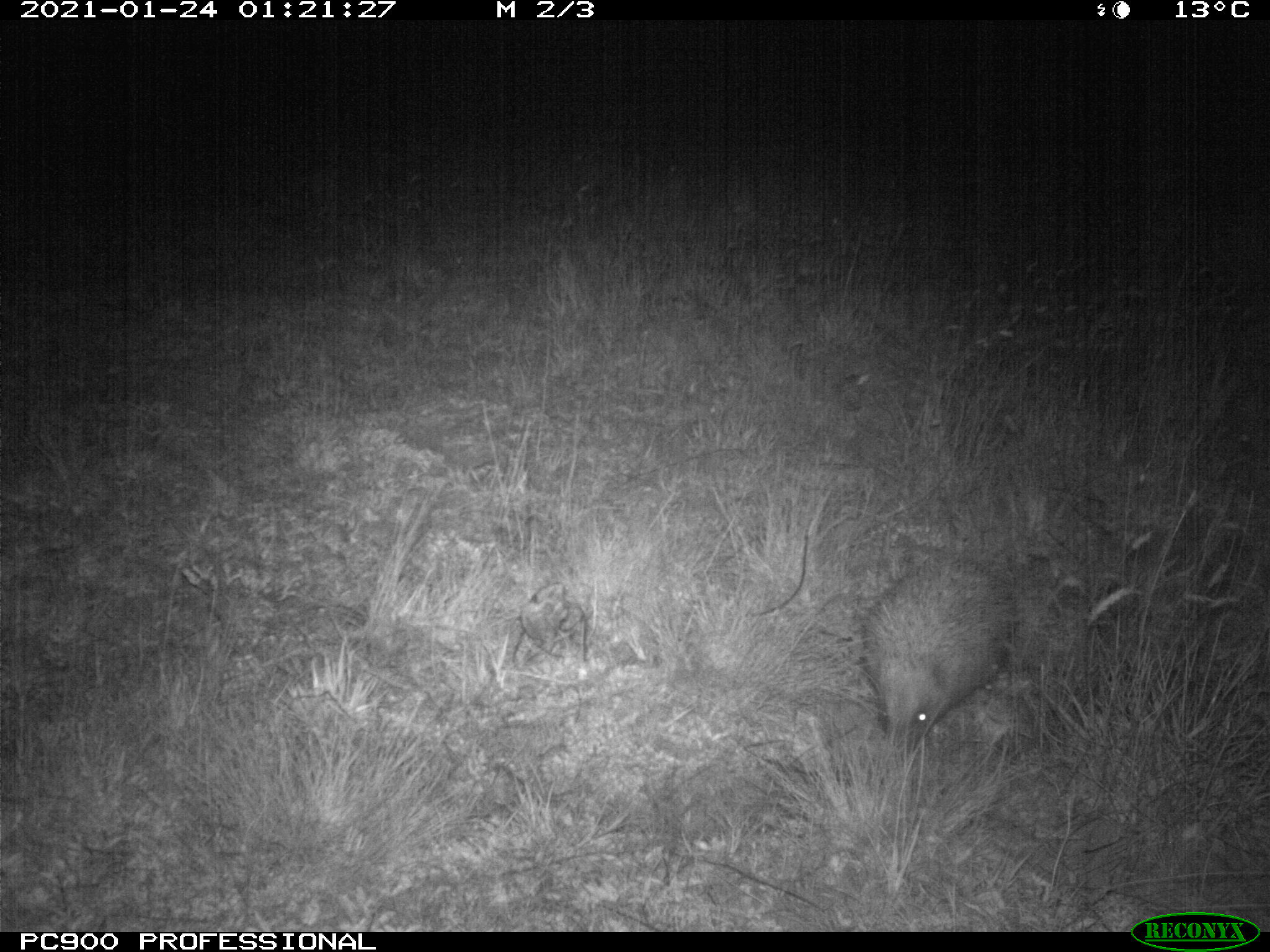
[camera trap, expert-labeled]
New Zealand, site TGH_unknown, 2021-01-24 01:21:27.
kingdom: Animalia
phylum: Chordata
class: Mammalia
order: Eulipotyphla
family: Erinaceidae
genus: Erinaceus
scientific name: Erinaceus europaeus europaeus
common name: european hedgehog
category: hedgehog